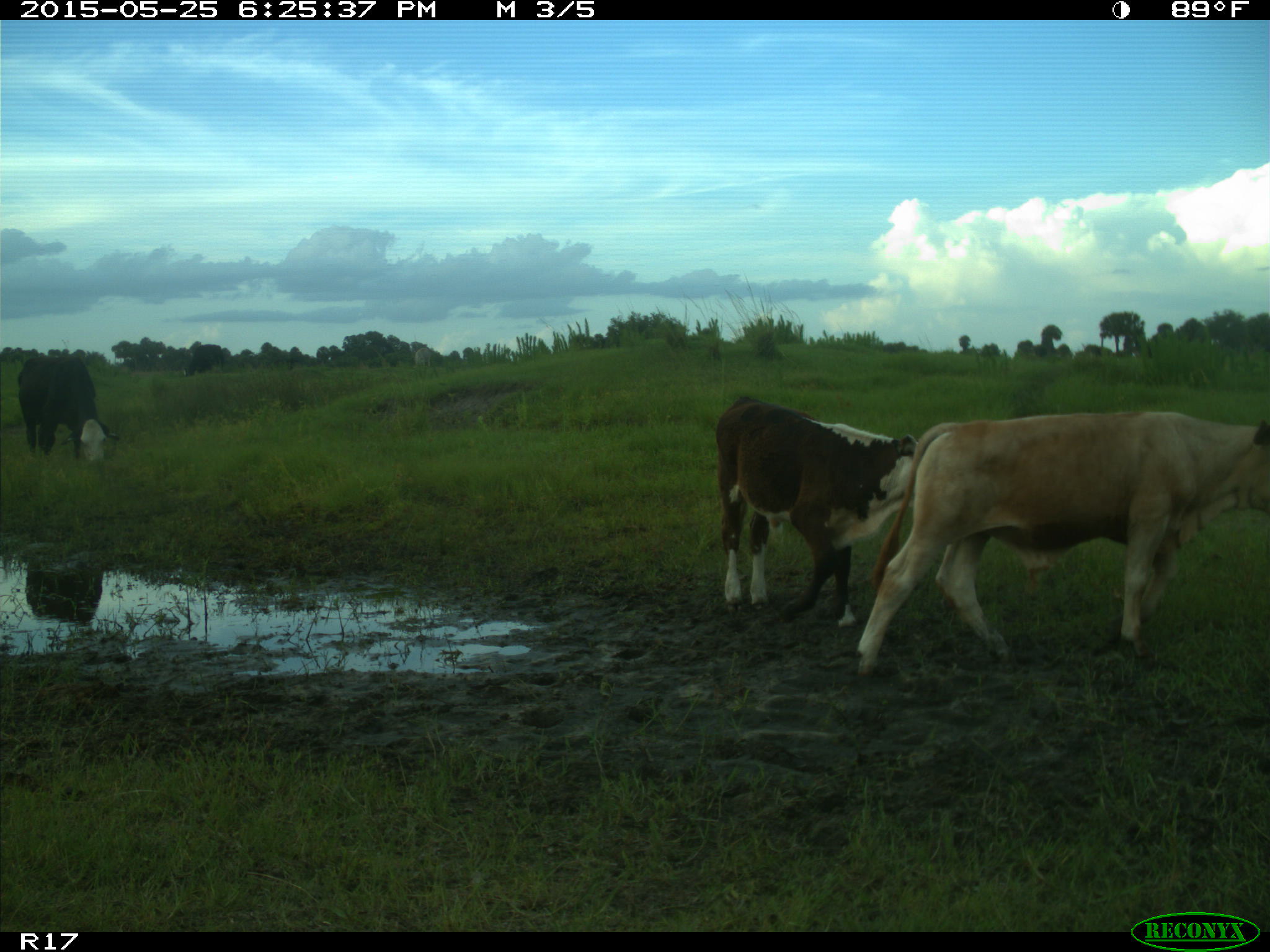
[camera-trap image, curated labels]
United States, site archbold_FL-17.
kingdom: Animalia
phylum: Chordata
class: Mammalia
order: Artiodactyla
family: Bovidae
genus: Bos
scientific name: Bos taurus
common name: domestic cow